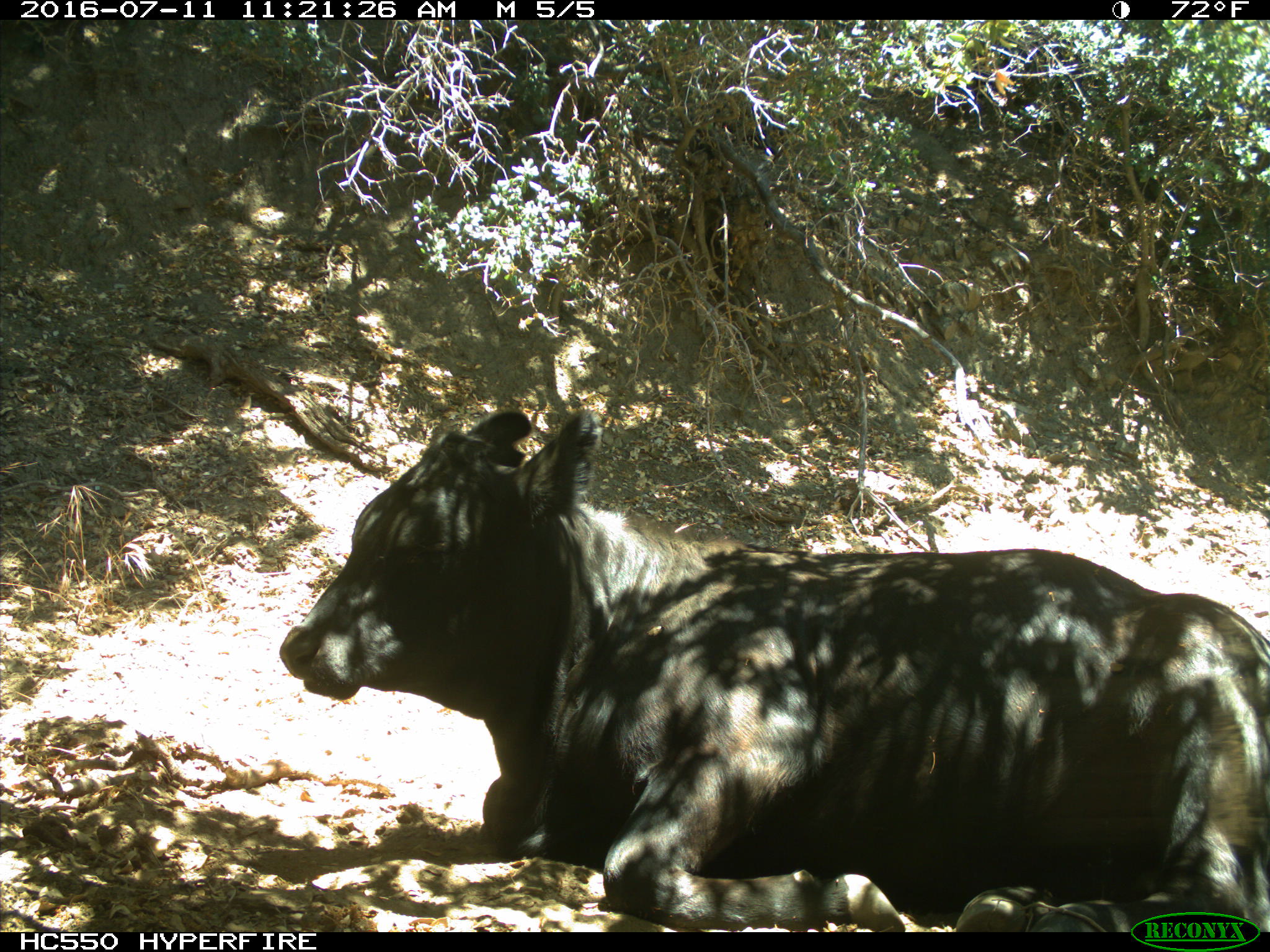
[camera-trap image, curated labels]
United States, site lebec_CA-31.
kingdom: Animalia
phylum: Chordata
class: Mammalia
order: Artiodactyla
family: Bovidae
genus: Bos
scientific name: Bos taurus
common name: domestic cow